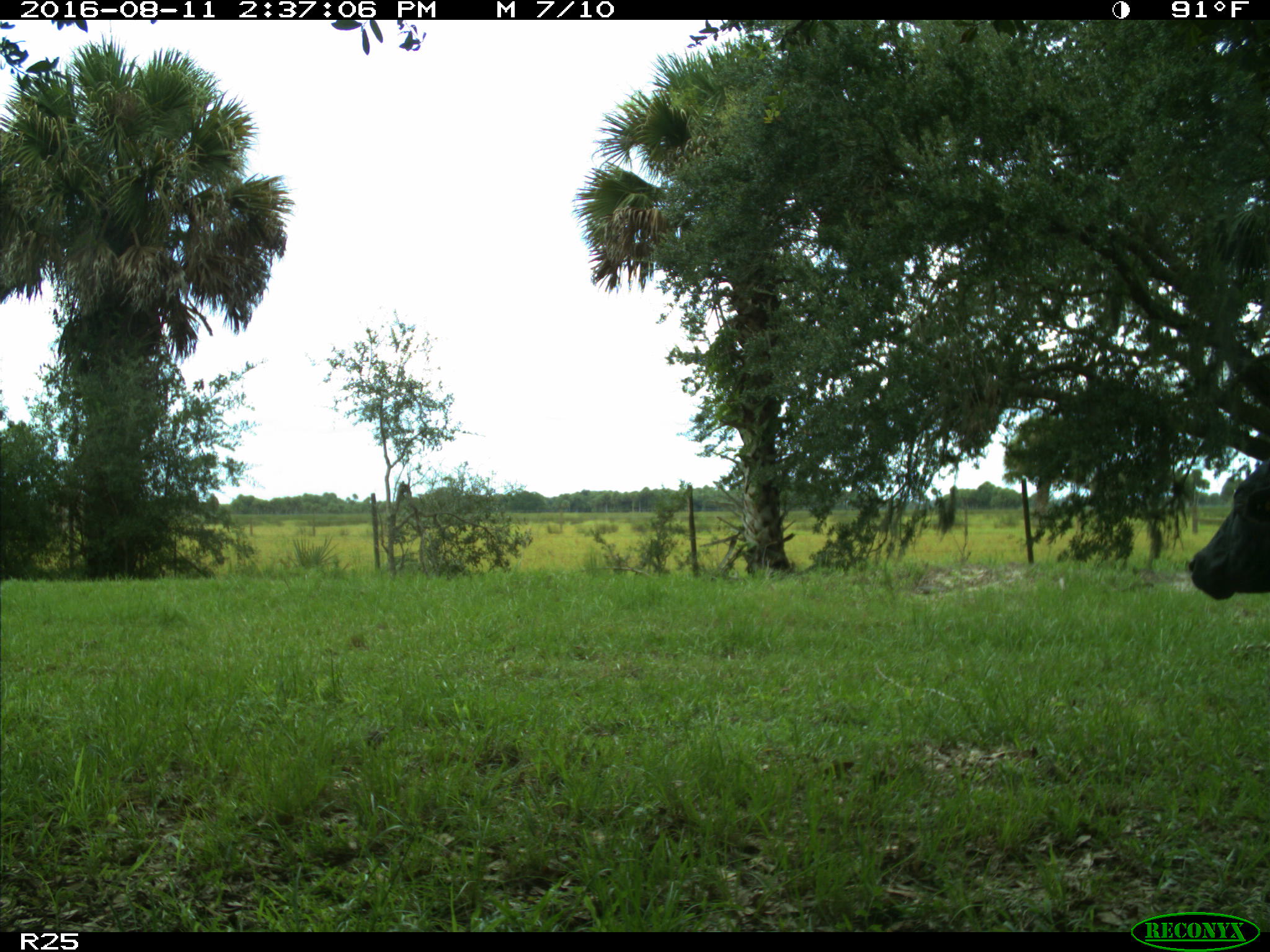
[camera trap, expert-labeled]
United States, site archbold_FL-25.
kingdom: Animalia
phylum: Chordata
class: Mammalia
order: Artiodactyla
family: Bovidae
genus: Bos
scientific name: Bos taurus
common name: domestic cow